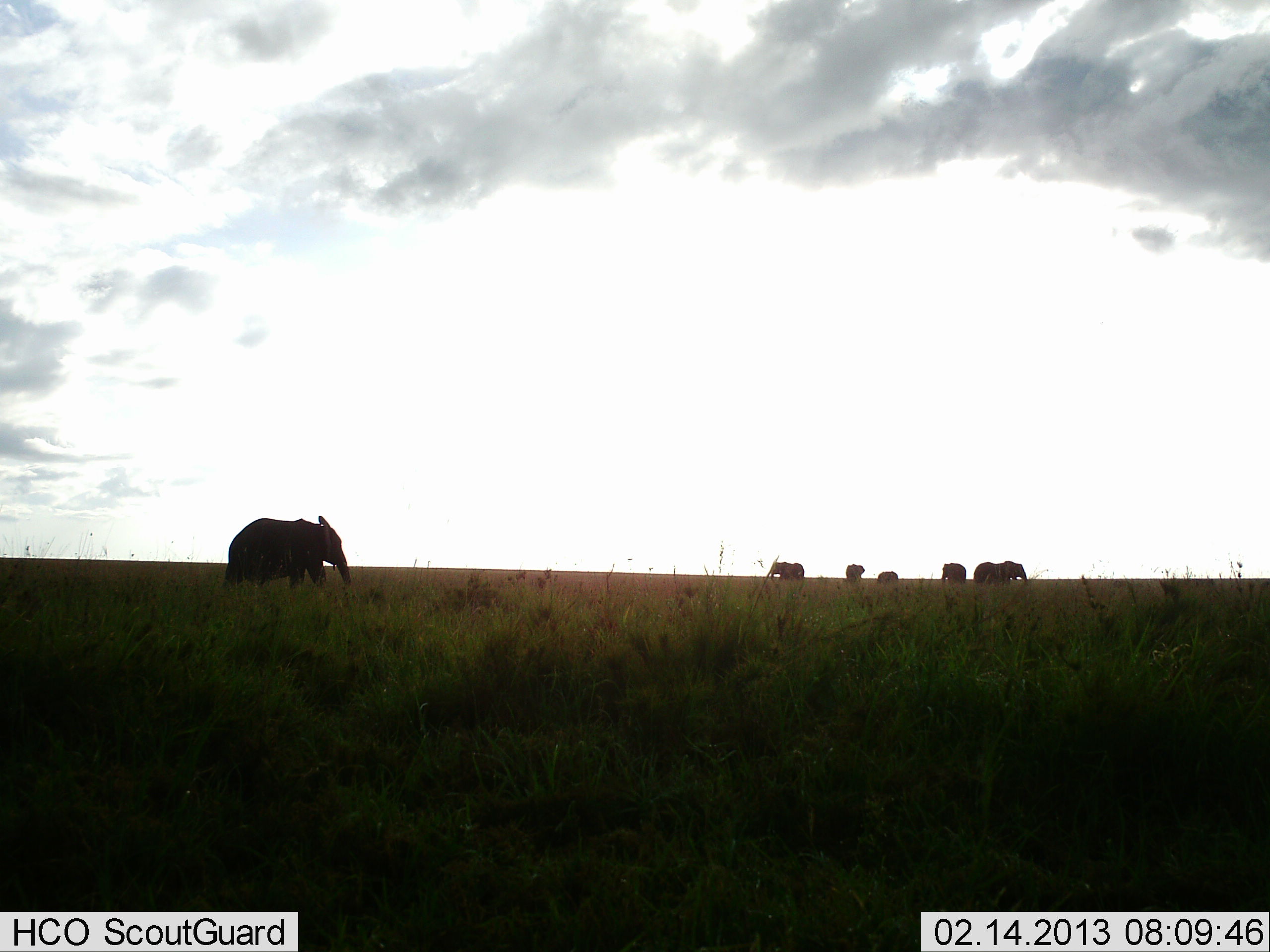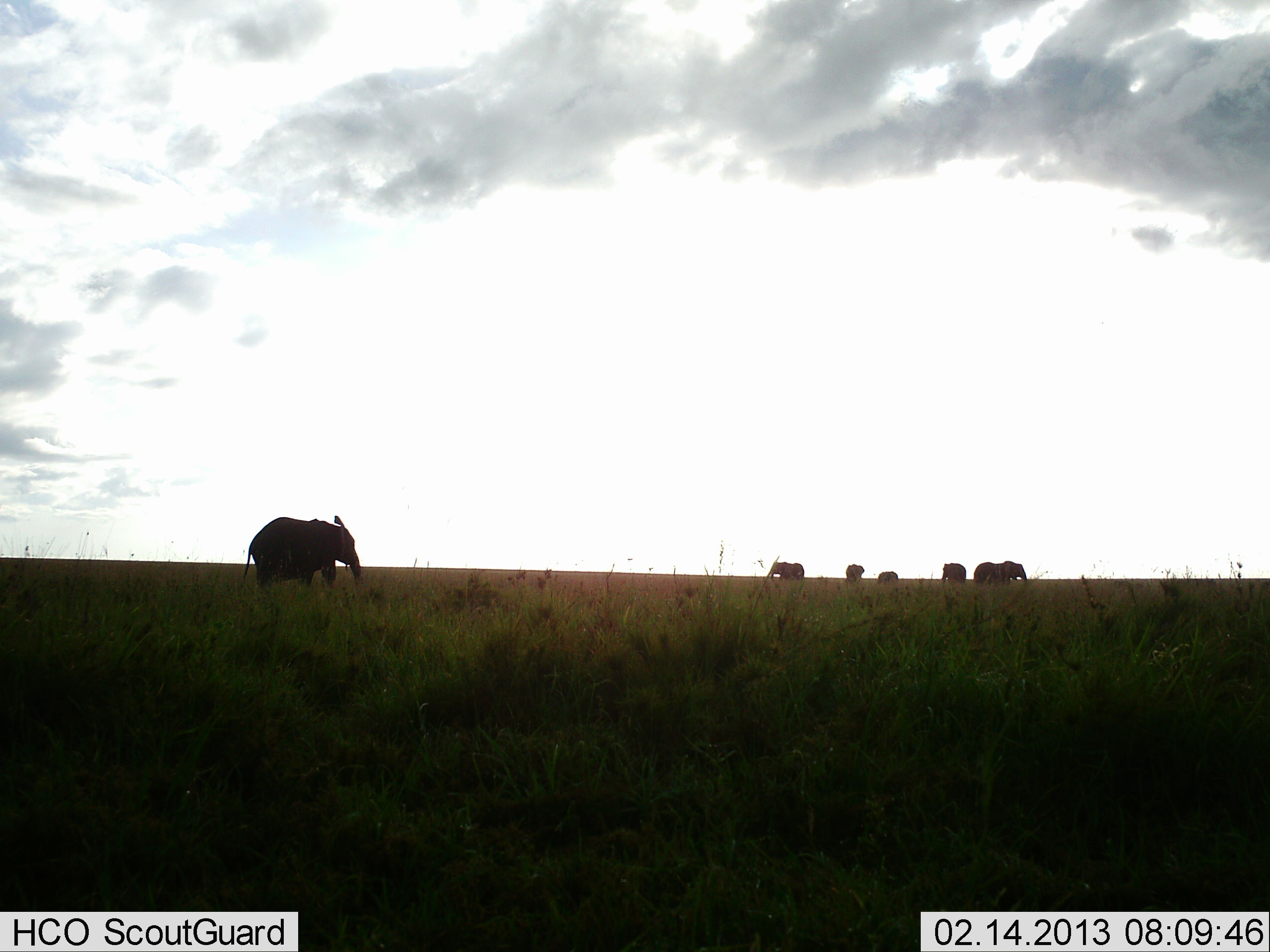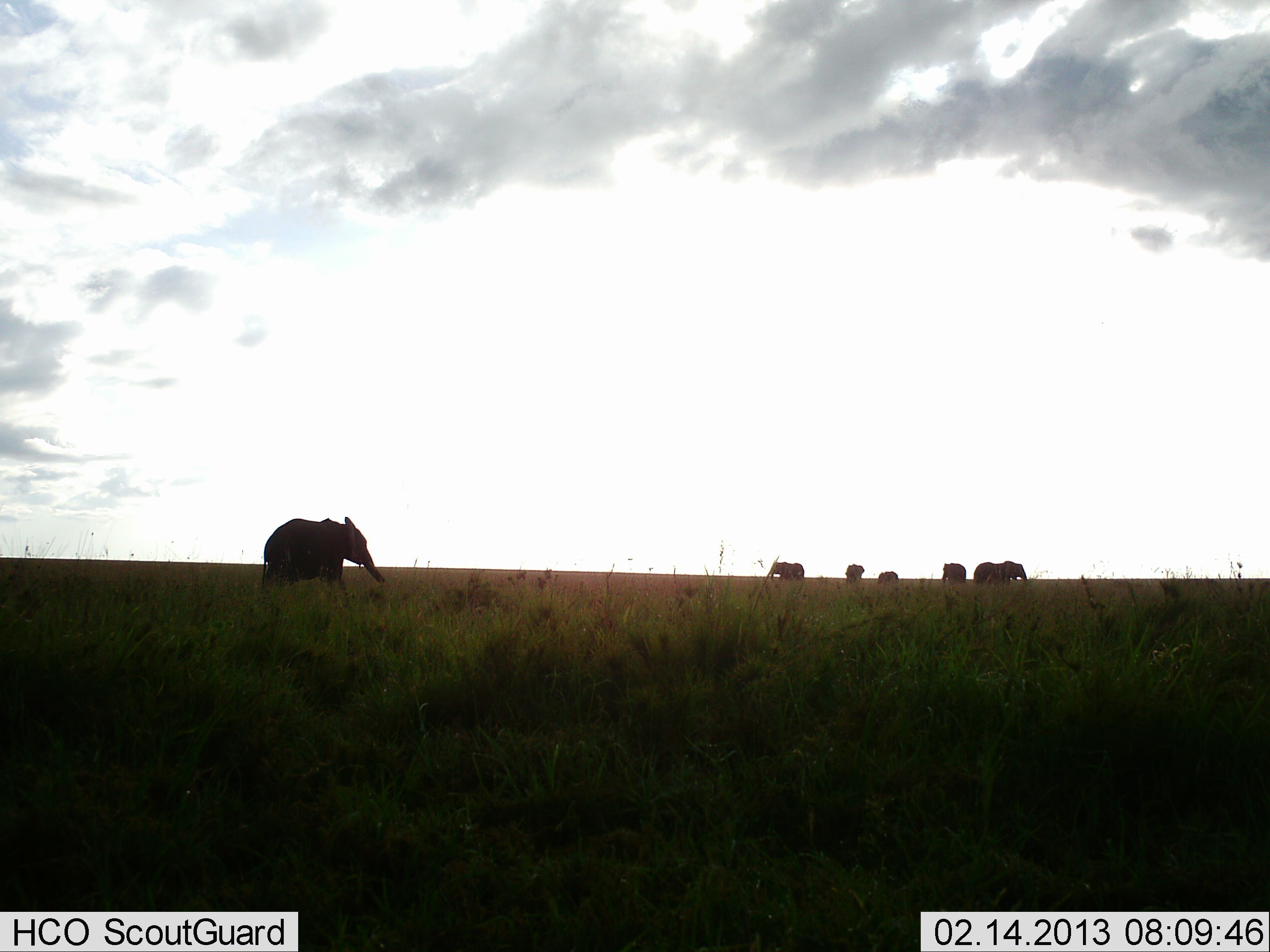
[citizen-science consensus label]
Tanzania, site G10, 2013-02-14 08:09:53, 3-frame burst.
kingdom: Animalia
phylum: Chordata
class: Mammalia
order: Proboscidea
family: Elephantidae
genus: Loxodonta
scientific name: Loxodonta africana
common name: african bush elephant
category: elephant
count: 6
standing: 79%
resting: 4%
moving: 92%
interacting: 4%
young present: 21%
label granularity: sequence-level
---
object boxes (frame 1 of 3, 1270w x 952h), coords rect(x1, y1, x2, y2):
animal: rect(221, 515, 350, 590)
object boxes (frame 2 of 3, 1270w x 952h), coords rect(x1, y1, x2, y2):
animal: rect(241, 515, 360, 591)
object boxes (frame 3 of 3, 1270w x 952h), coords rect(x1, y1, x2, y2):
animal: rect(261, 517, 385, 587)